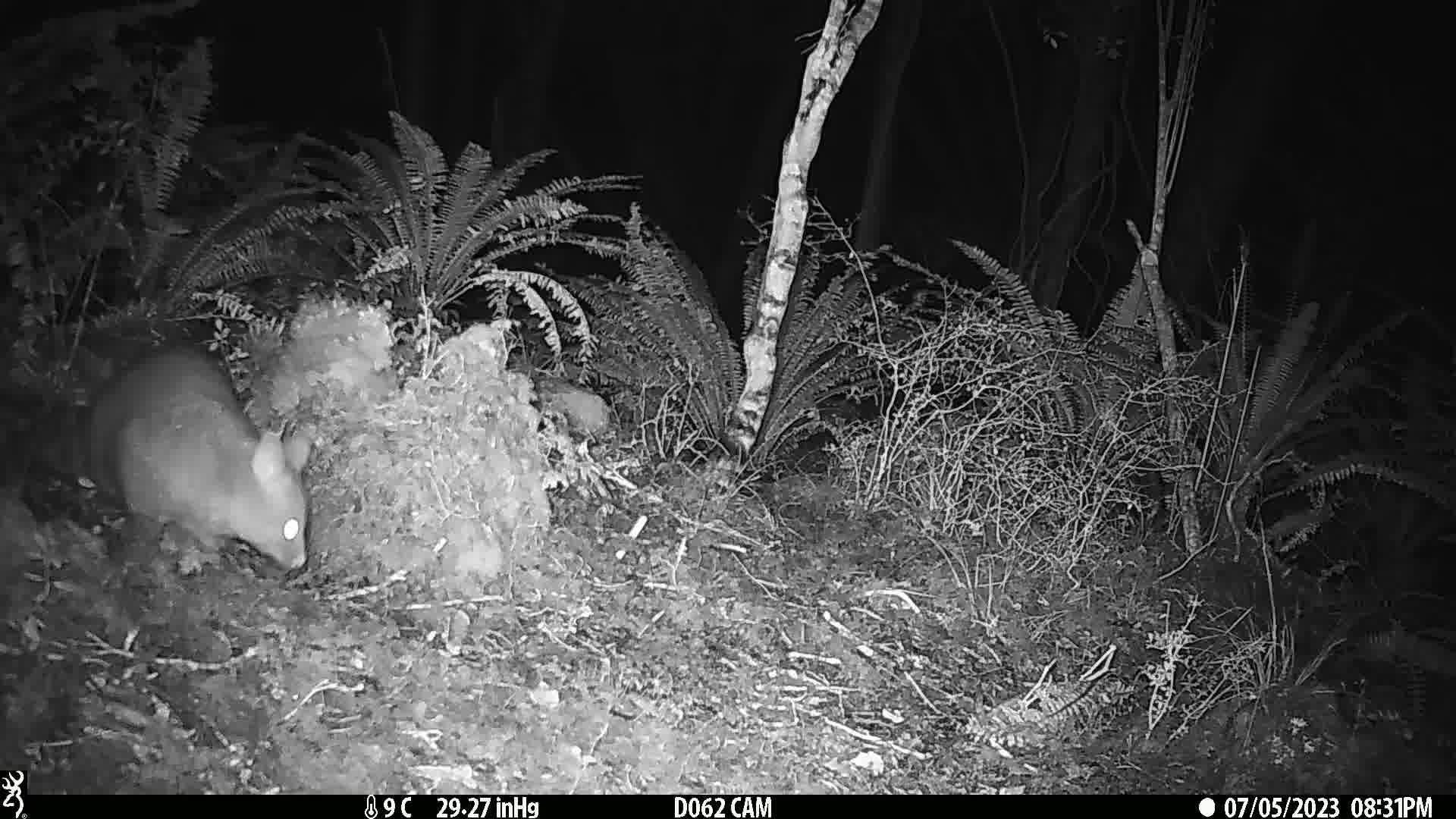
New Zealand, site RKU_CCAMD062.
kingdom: Animalia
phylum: Chordata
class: Mammalia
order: Diprotodontia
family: Phalangeridae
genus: Trichosurus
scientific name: Trichosurus vulpecula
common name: common brushtail possum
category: possum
Possum (common brushtail possum) (Trichosurus vulpecula).